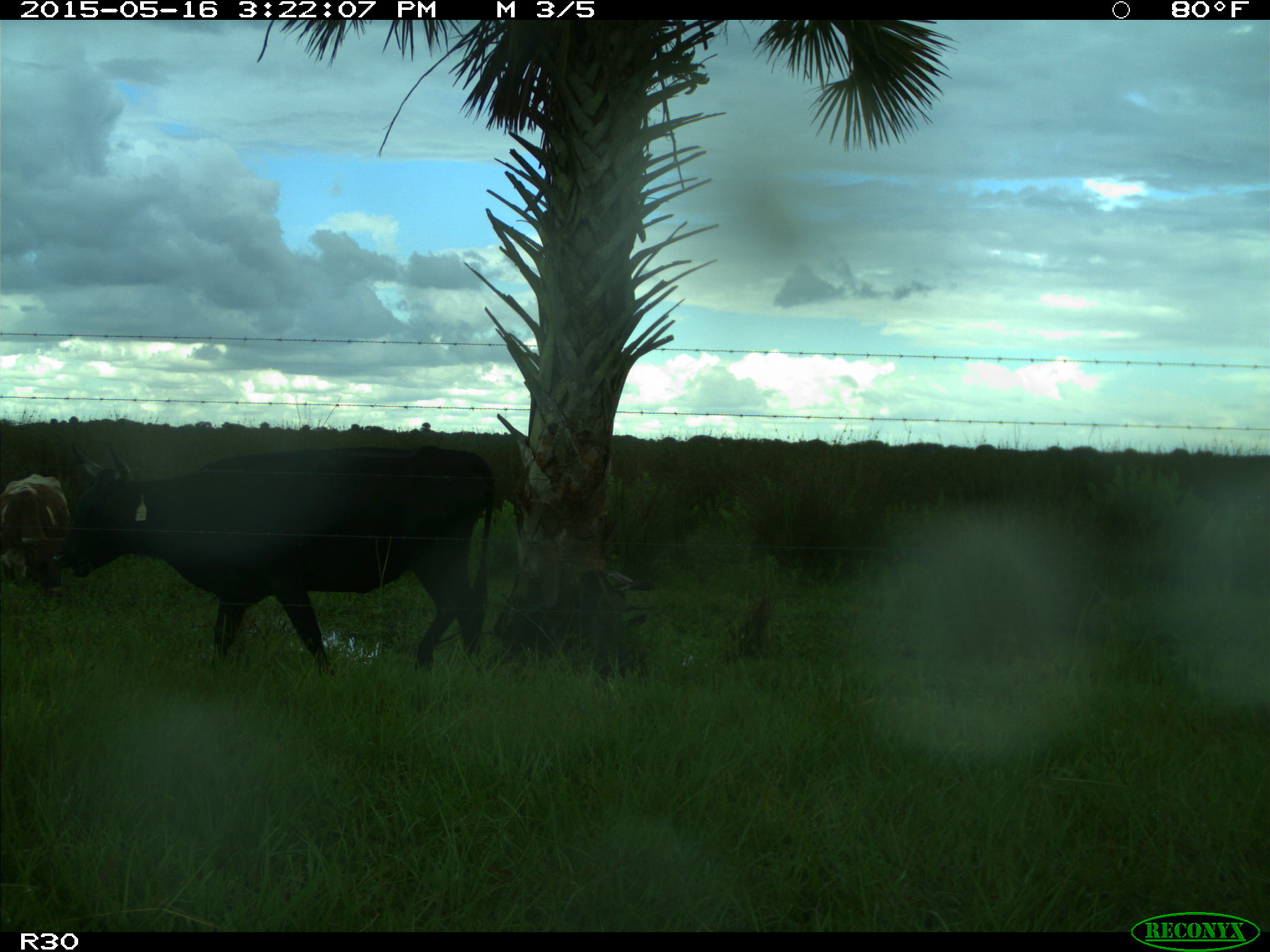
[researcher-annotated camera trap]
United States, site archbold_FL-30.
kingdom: Animalia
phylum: Chordata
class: Mammalia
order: Artiodactyla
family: Bovidae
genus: Bos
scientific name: Bos taurus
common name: domestic cow